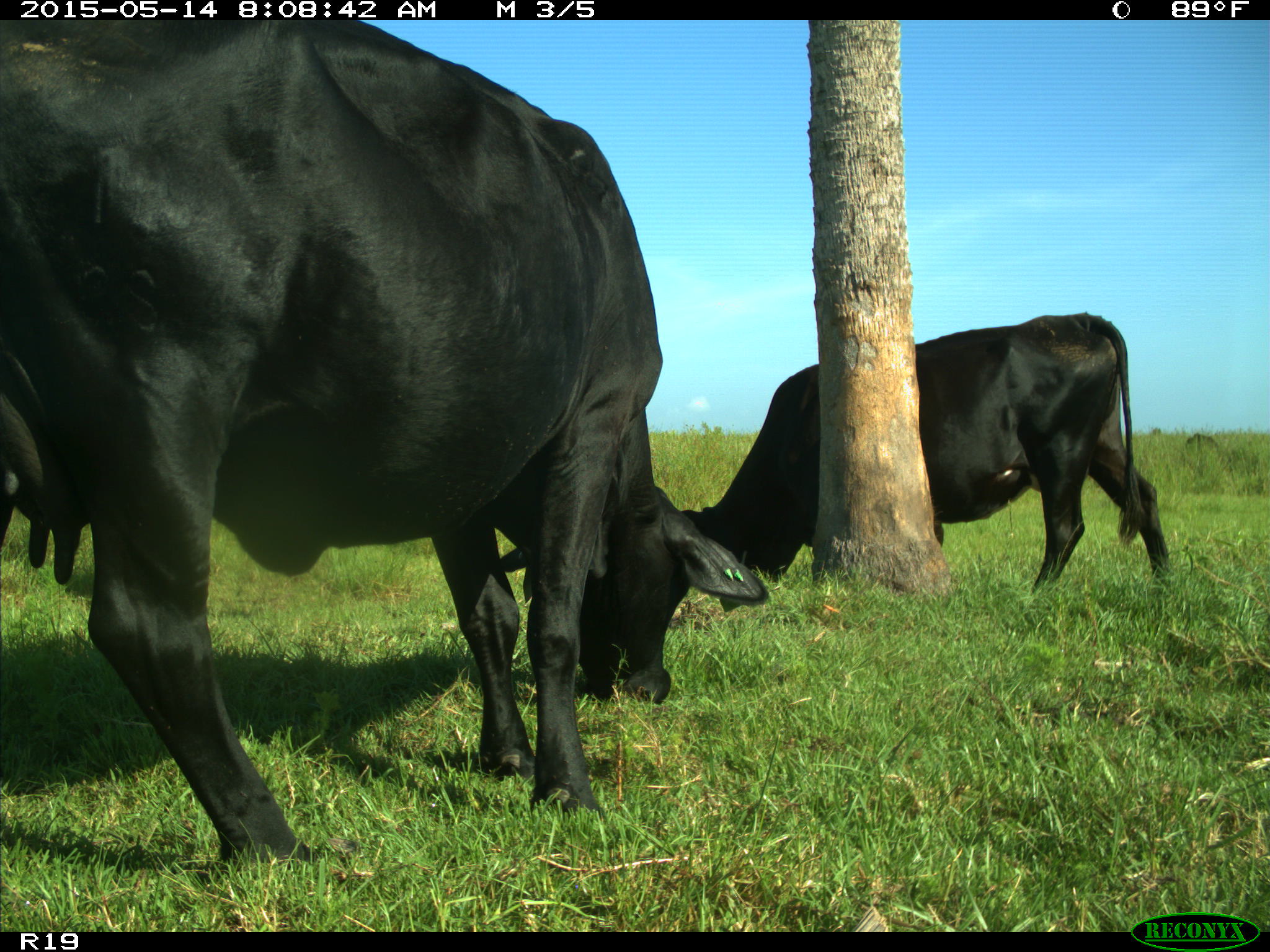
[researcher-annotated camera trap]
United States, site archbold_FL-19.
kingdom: Animalia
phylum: Chordata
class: Mammalia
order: Artiodactyla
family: Bovidae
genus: Bos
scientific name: Bos taurus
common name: domestic cow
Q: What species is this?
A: Bos taurus (domestic cow).